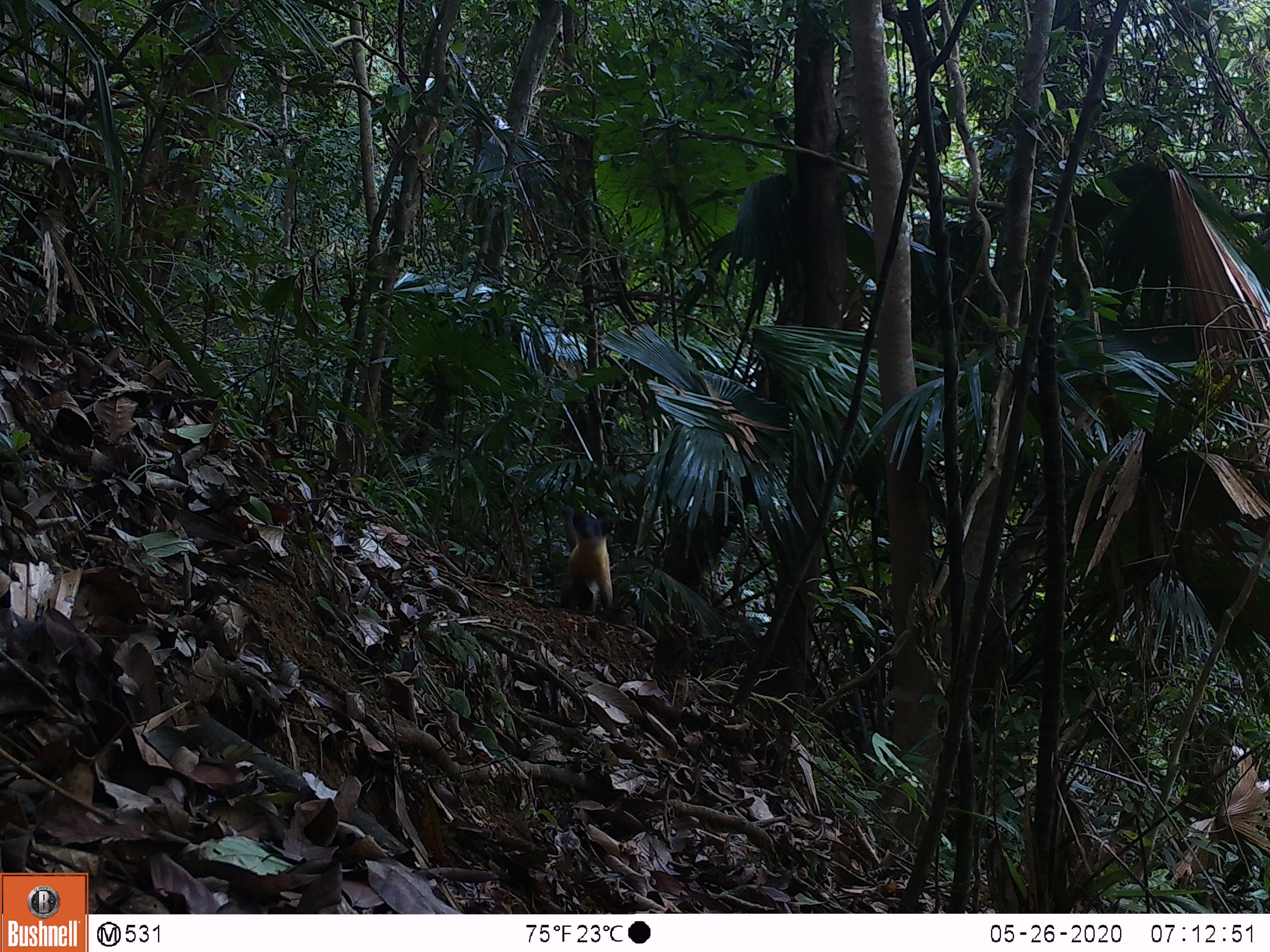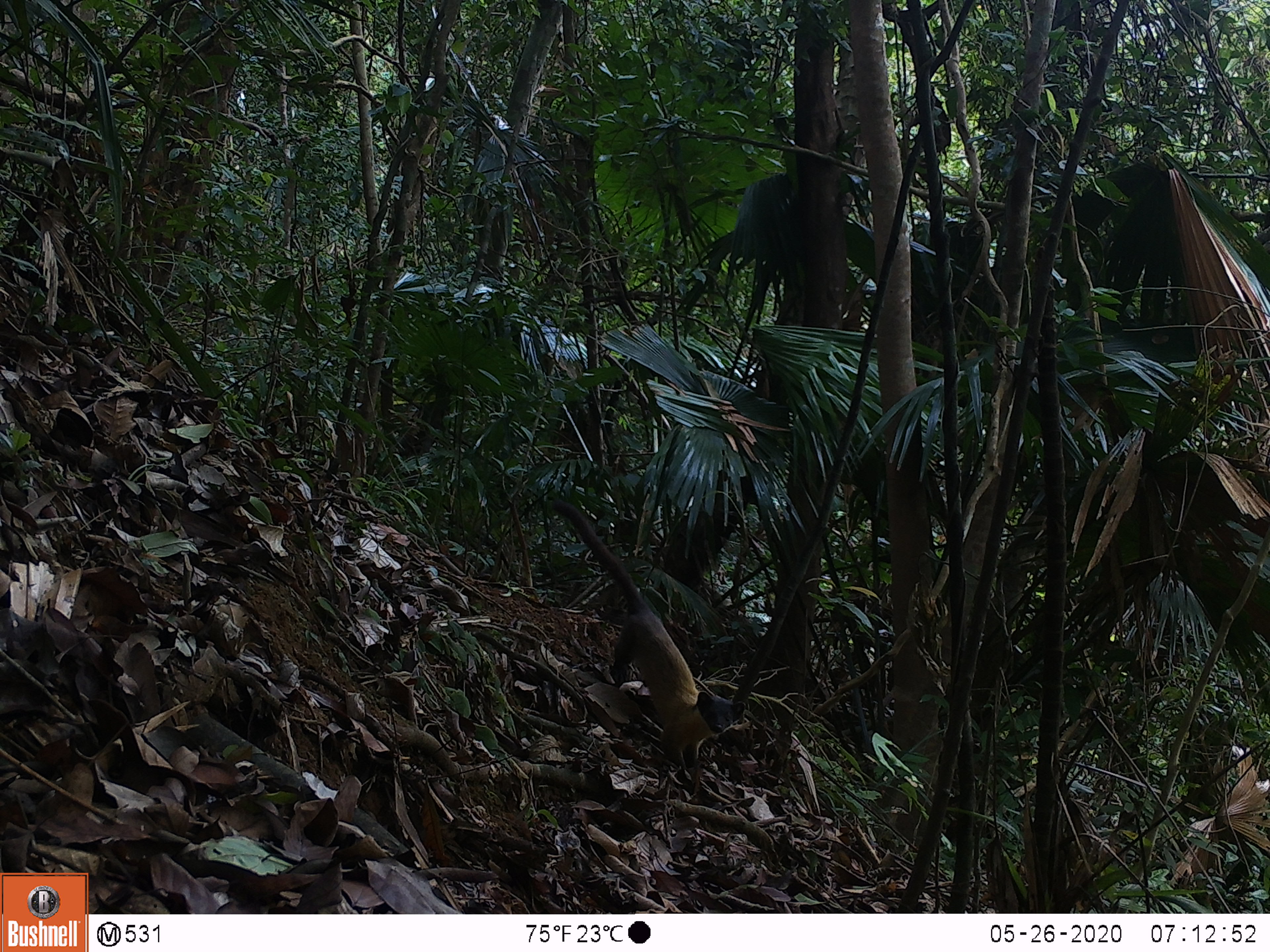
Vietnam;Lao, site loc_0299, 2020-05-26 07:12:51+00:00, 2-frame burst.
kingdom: Animalia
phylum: Chordata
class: Mammalia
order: Carnivora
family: Mustelidae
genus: Martes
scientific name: Martes flavigula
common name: yellow-throated marten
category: yellow throated marten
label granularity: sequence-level